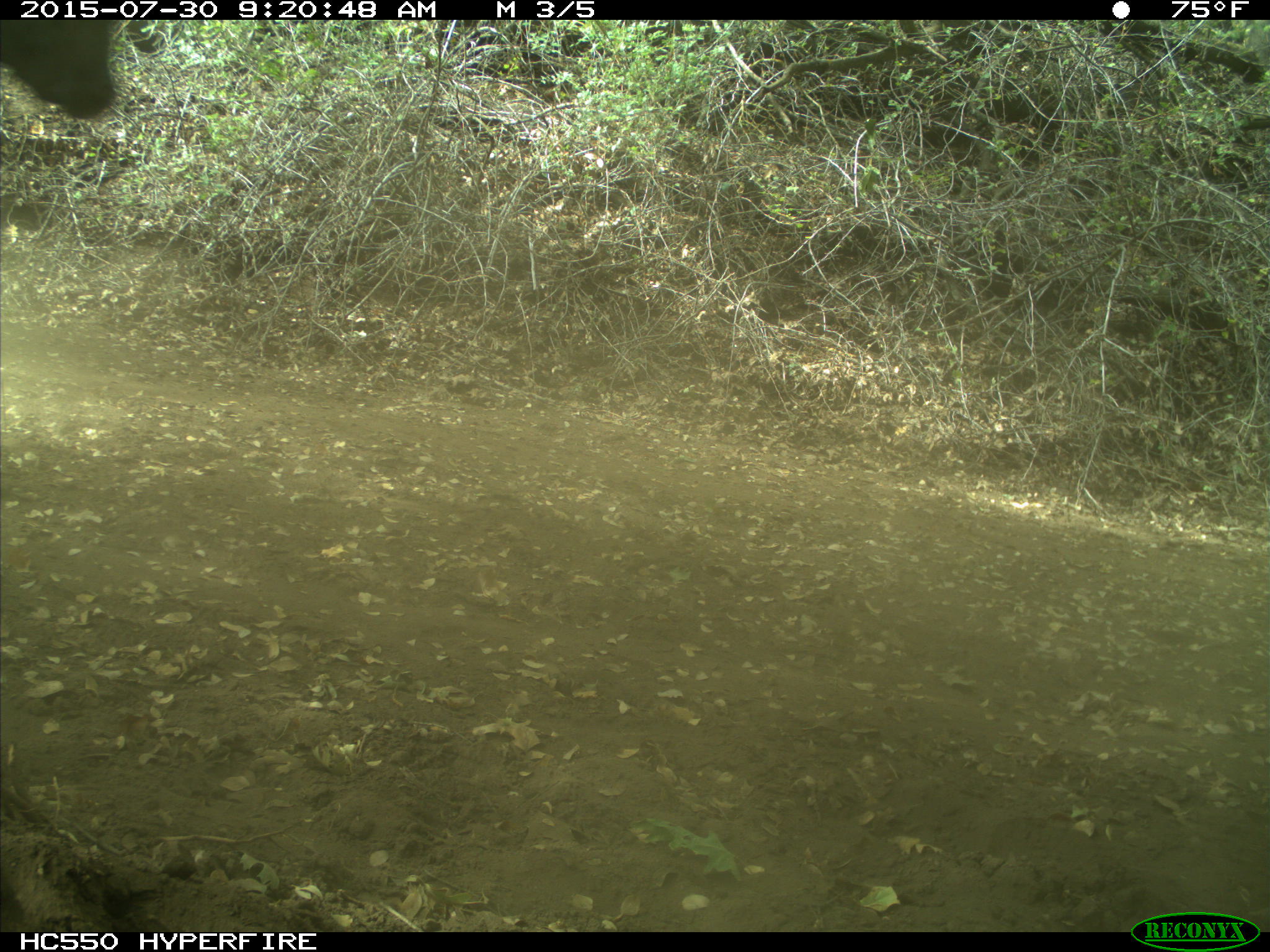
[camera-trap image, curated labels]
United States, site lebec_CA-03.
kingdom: Animalia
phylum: Chordata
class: Mammalia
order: Artiodactyla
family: Bovidae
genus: Bos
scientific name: Bos taurus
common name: domestic cow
Bos taurus (domestic cow).